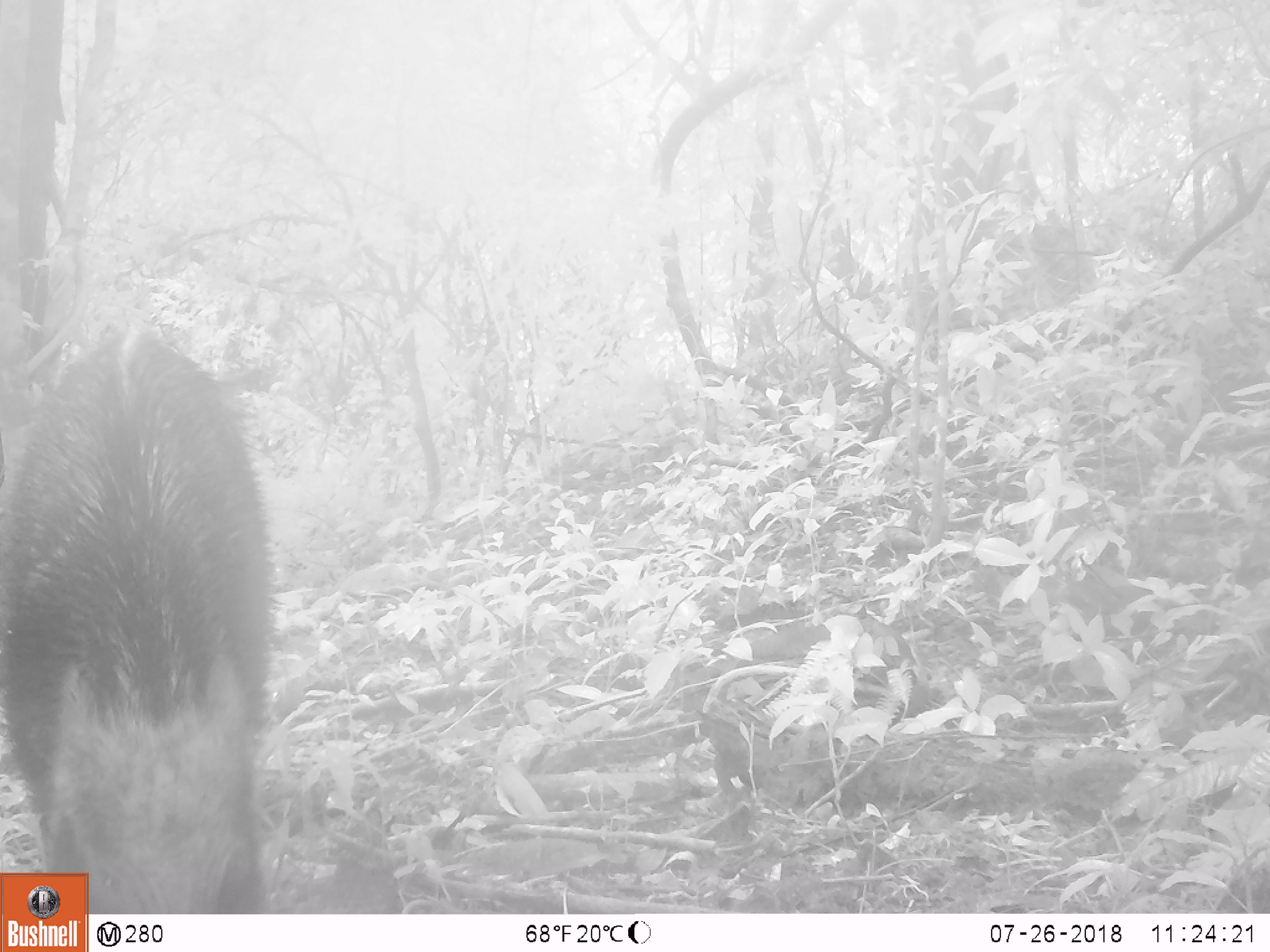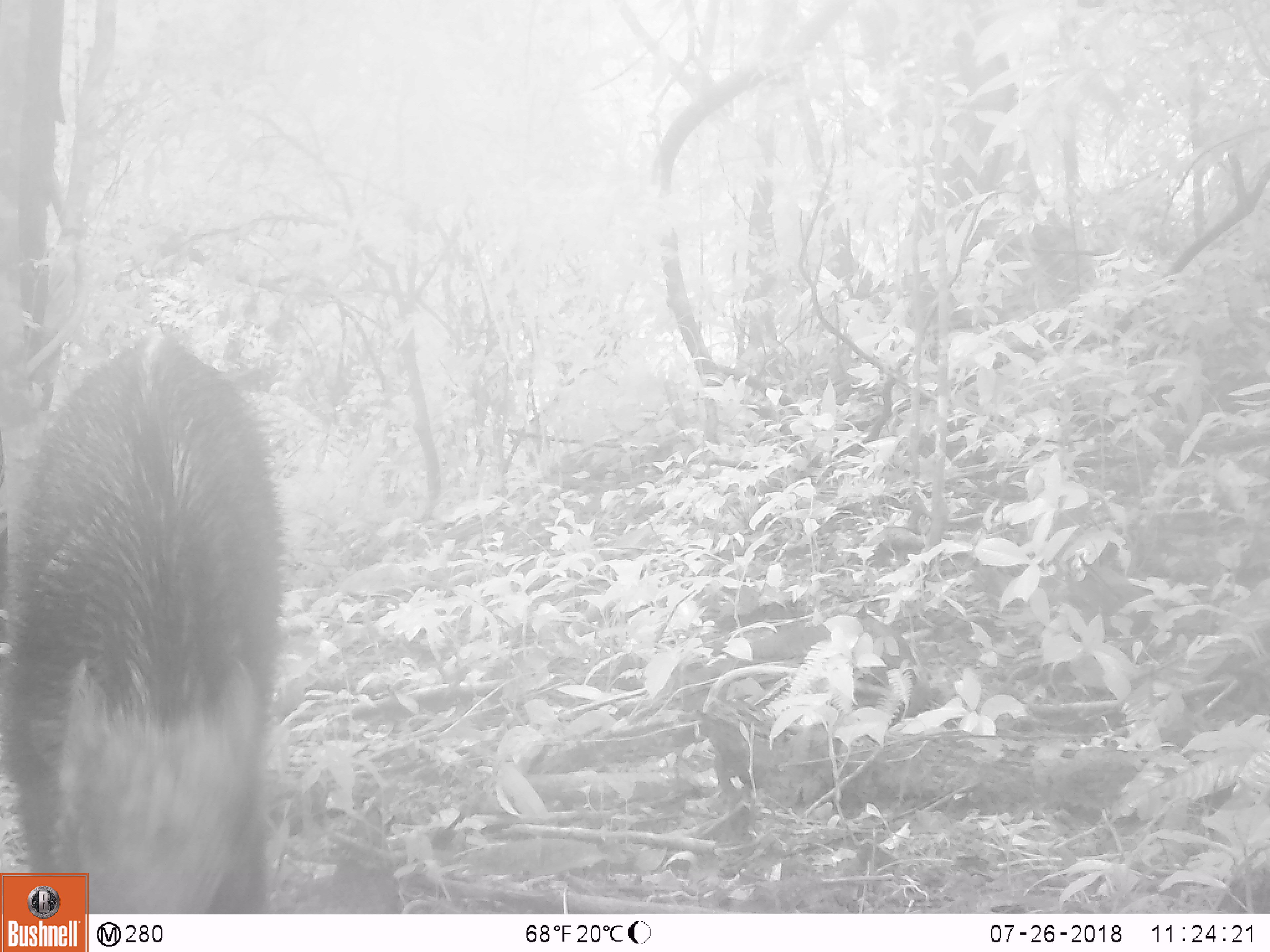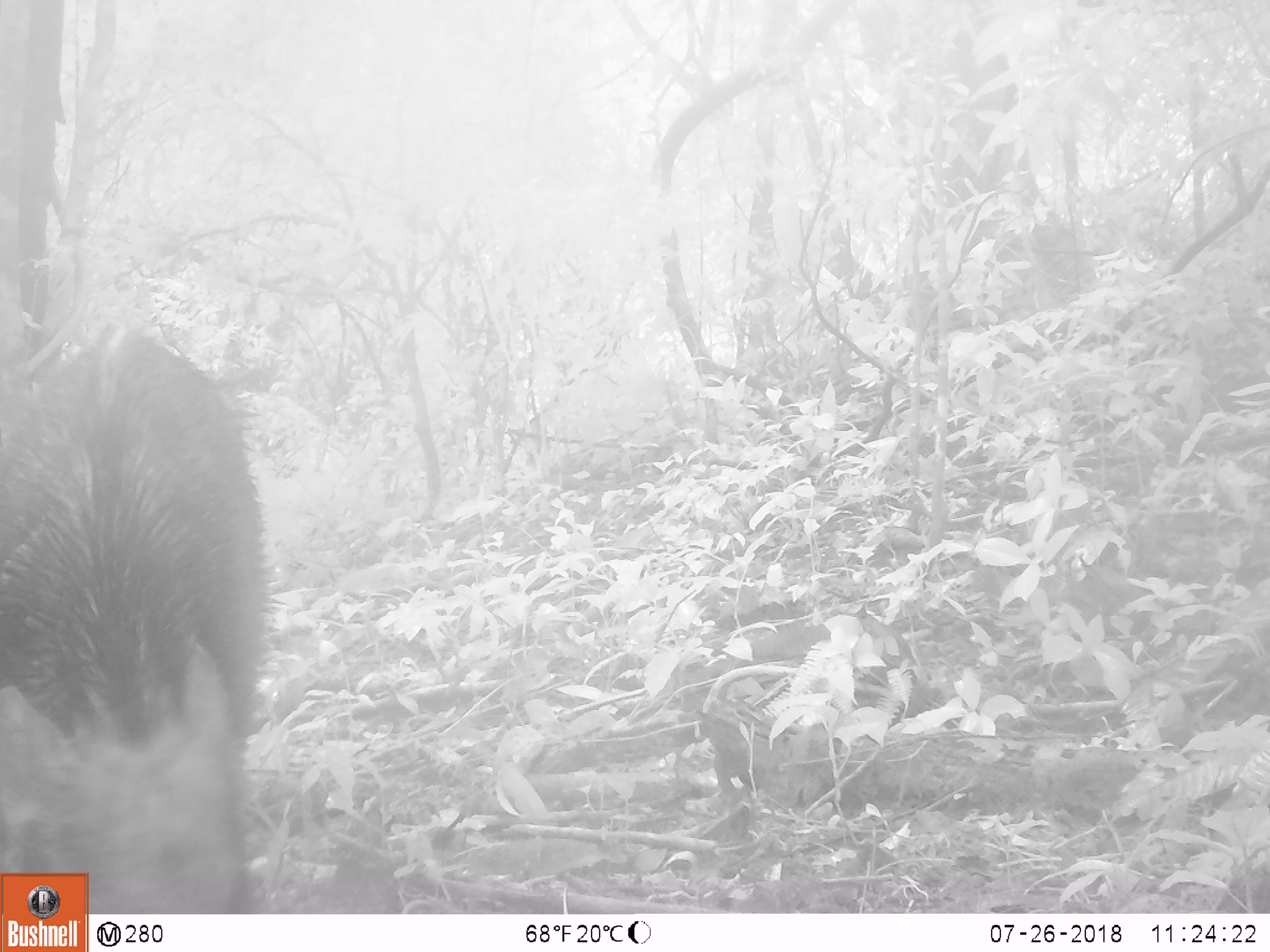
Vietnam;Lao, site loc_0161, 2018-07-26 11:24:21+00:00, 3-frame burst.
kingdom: Animalia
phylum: Chordata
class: Mammalia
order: Artiodactyla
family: Suidae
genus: Sus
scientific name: Sus scrofa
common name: eurasian wild pig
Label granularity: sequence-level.